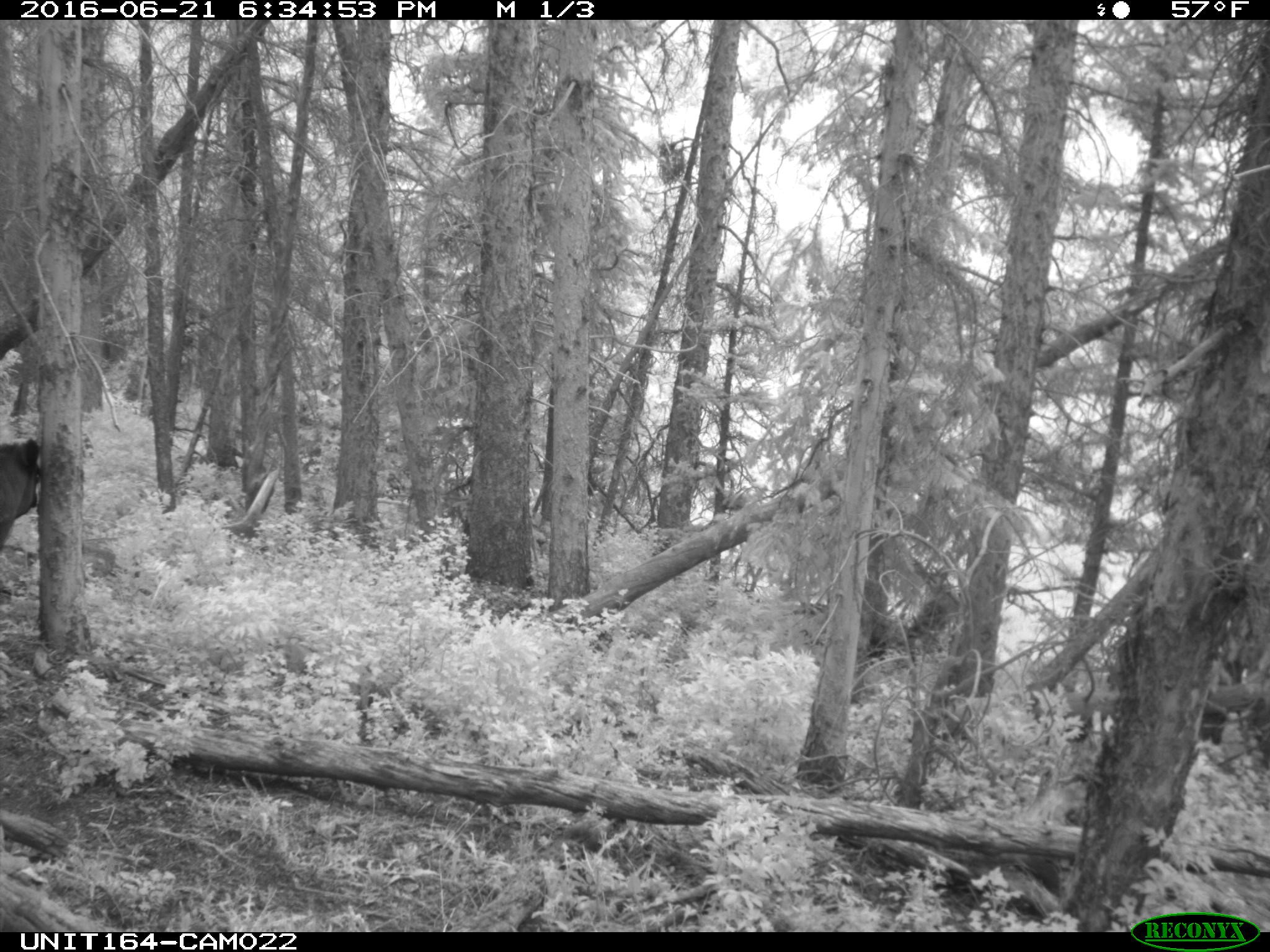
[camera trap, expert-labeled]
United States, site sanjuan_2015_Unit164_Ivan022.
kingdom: Animalia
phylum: Chordata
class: Mammalia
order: Artiodactyla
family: Bovidae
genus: Bos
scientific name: Bos taurus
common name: domestic cow